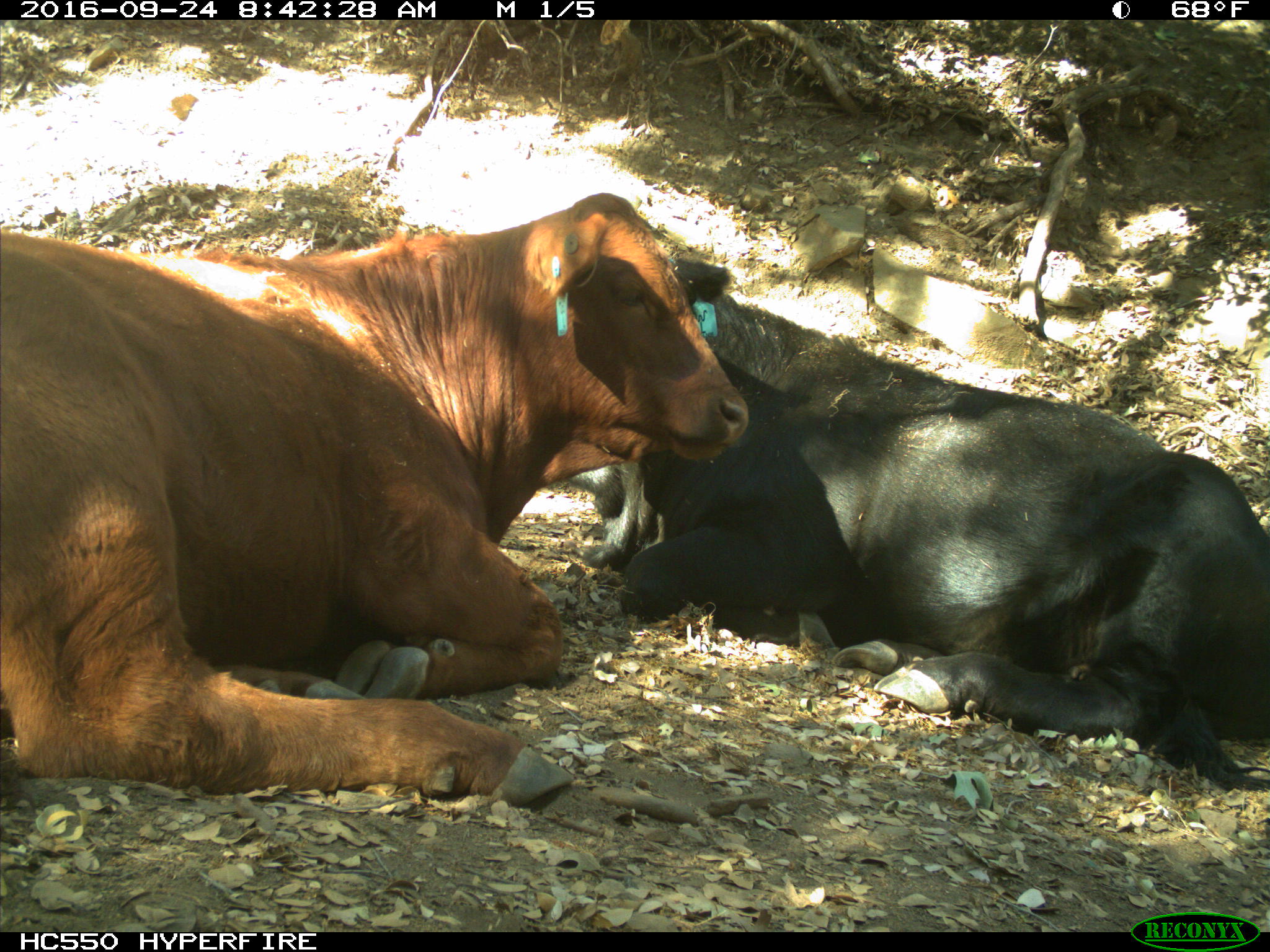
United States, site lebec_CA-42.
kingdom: Animalia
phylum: Chordata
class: Mammalia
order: Artiodactyla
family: Bovidae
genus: Bos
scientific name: Bos taurus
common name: domestic cow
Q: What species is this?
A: Bos taurus (domestic cow).